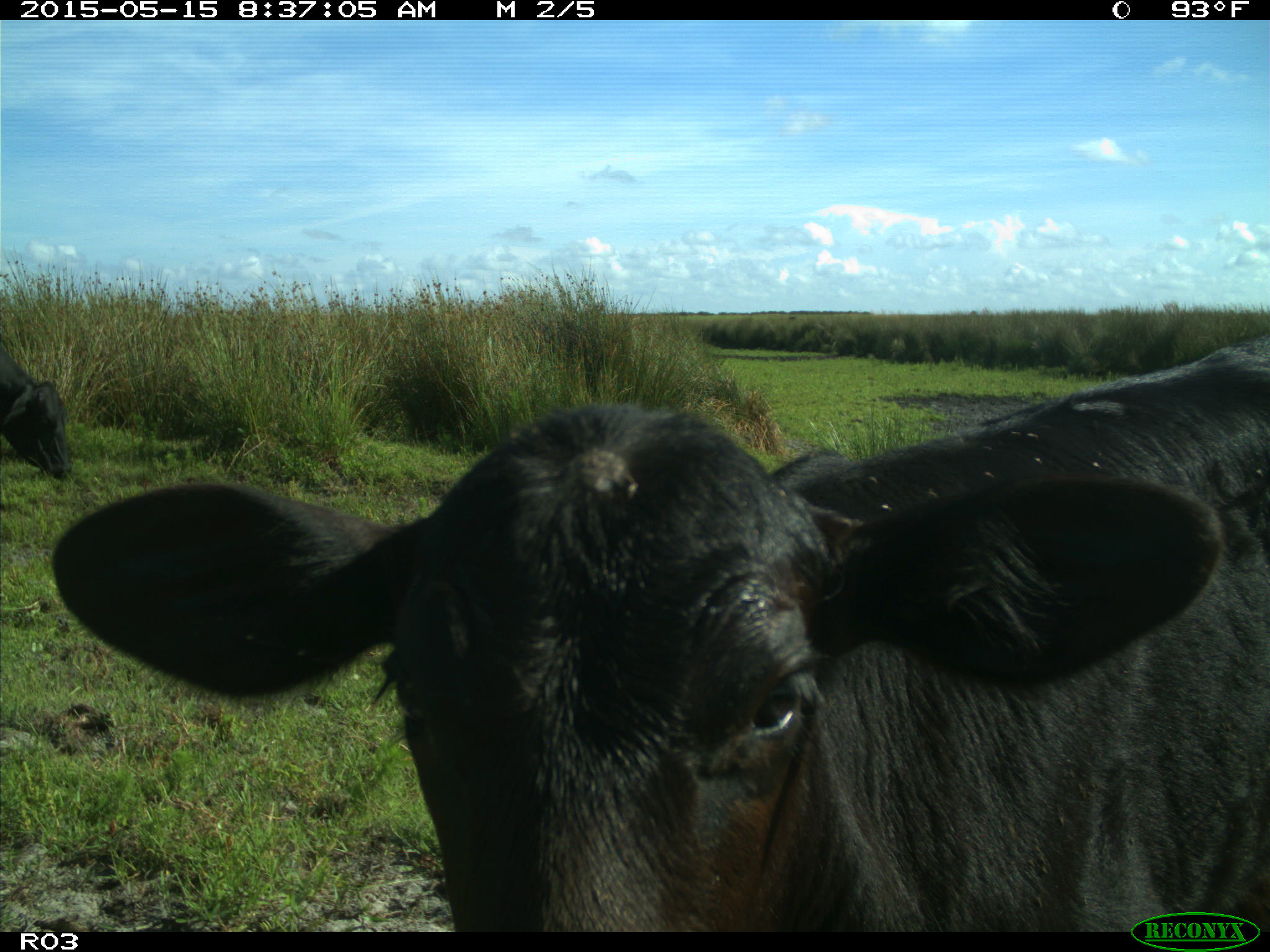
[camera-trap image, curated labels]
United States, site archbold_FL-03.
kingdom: Animalia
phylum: Chordata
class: Mammalia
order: Artiodactyla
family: Bovidae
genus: Bos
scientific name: Bos taurus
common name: domestic cow